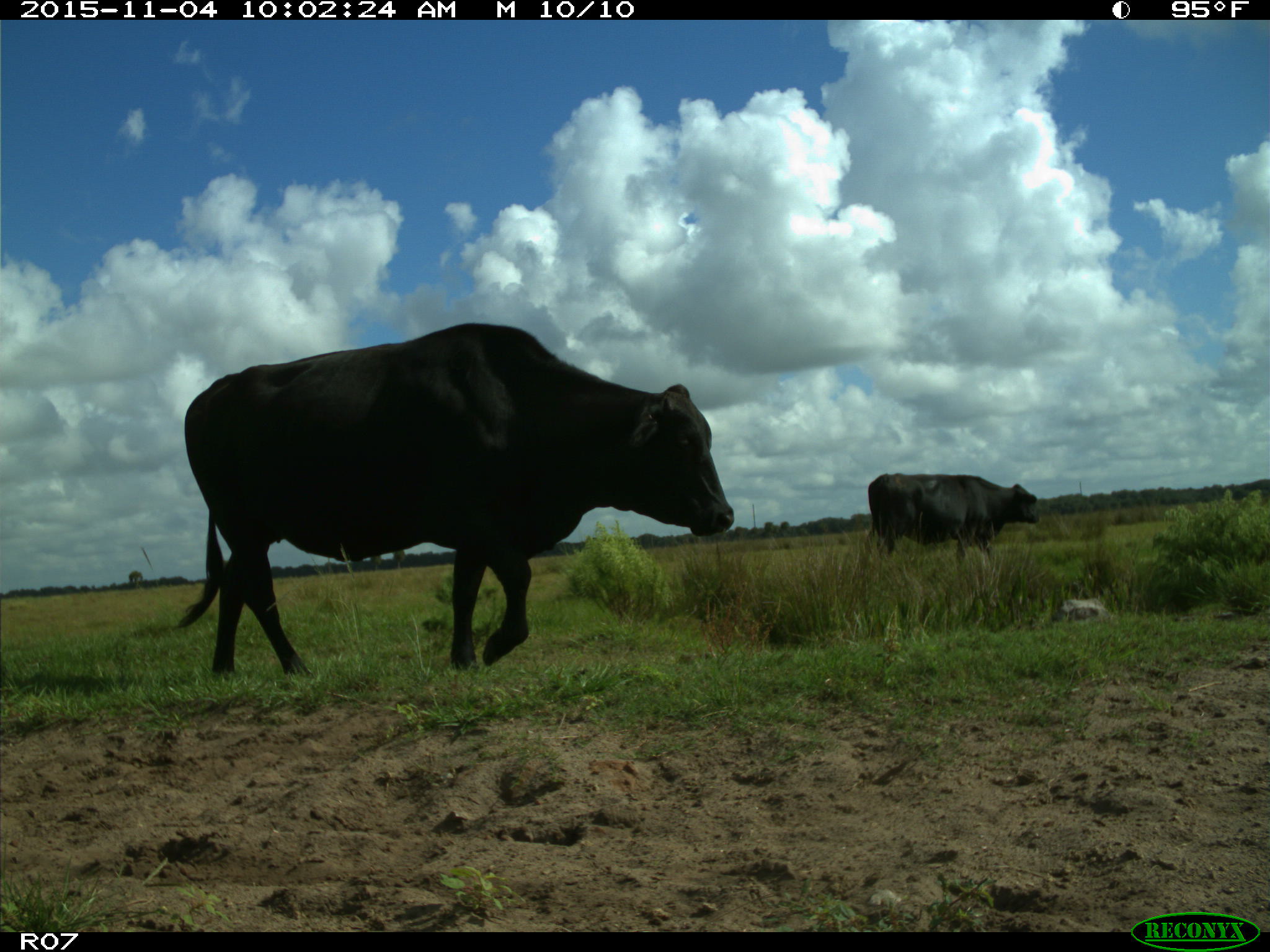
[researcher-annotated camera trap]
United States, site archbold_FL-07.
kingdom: Animalia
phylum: Chordata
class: Mammalia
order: Artiodactyla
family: Bovidae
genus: Bos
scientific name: Bos taurus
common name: domestic cow